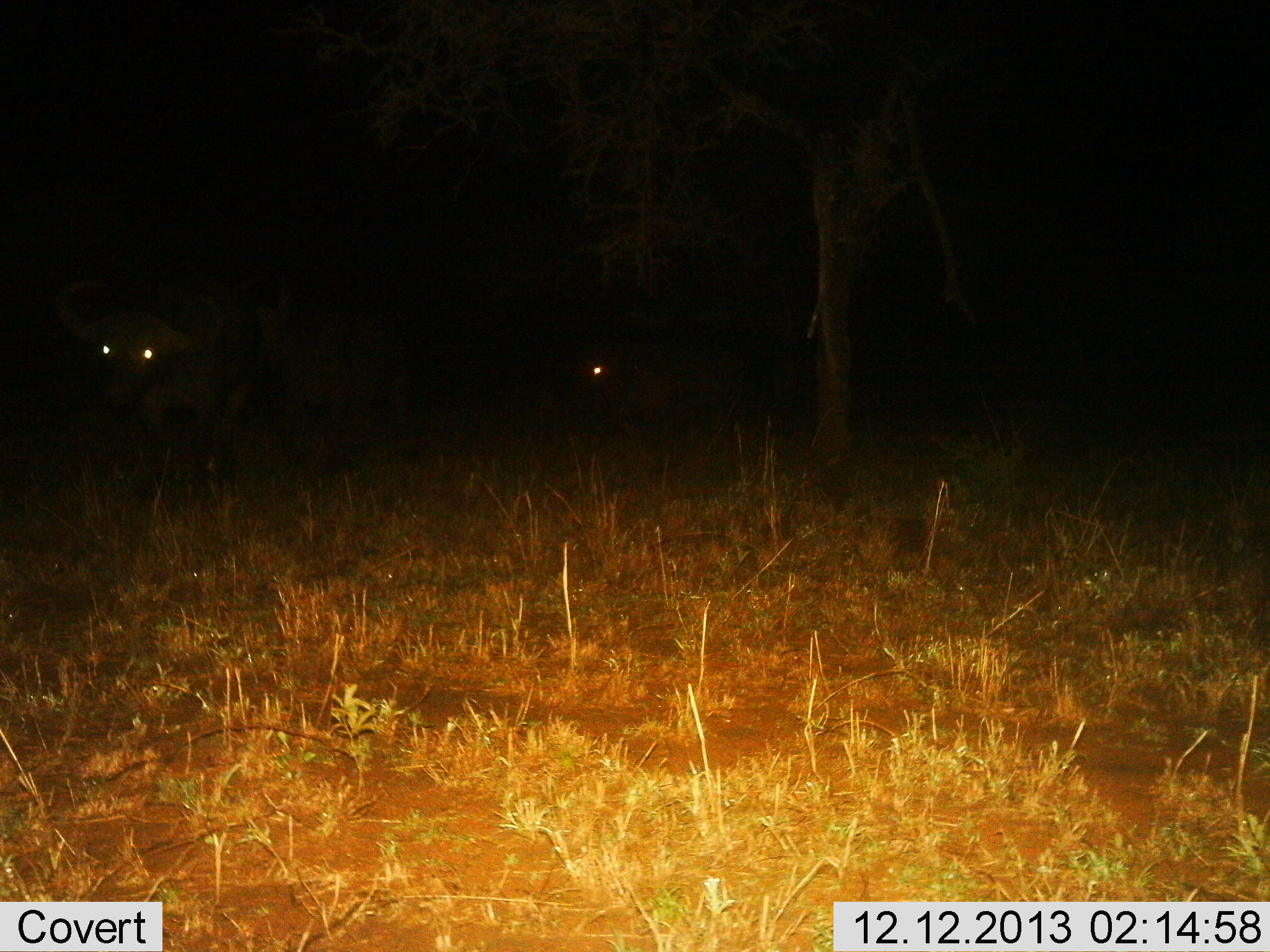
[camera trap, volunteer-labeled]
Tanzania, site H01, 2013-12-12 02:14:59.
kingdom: Animalia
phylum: Chordata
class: Mammalia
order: Artiodactyla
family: Bovidae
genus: Syncerus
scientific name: Syncerus caffer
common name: cape buffalo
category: buffalo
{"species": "buffalo (cape buffalo) (Syncerus caffer)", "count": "3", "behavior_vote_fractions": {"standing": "56%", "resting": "0%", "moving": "44%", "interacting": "0%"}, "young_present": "0%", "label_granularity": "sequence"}